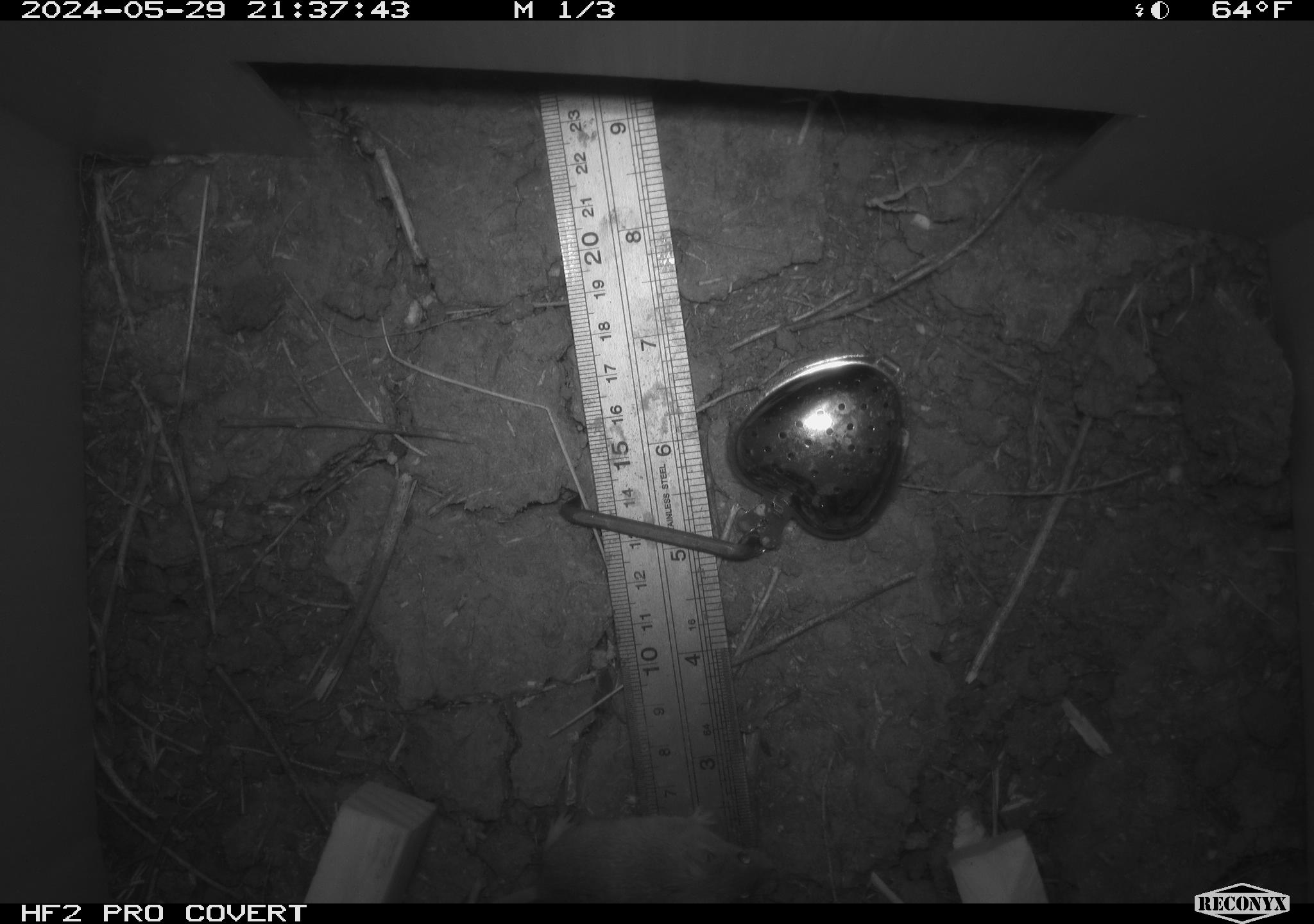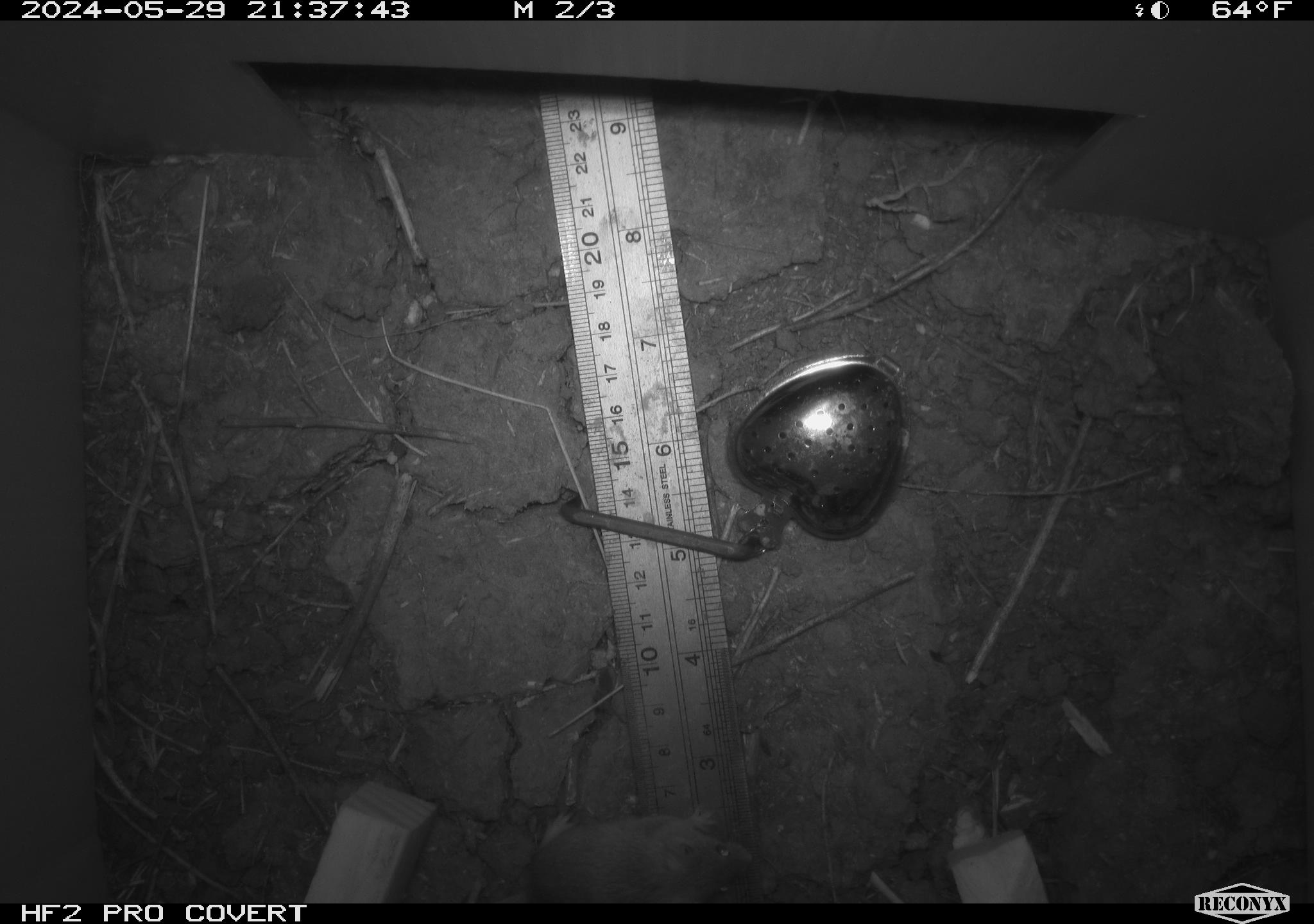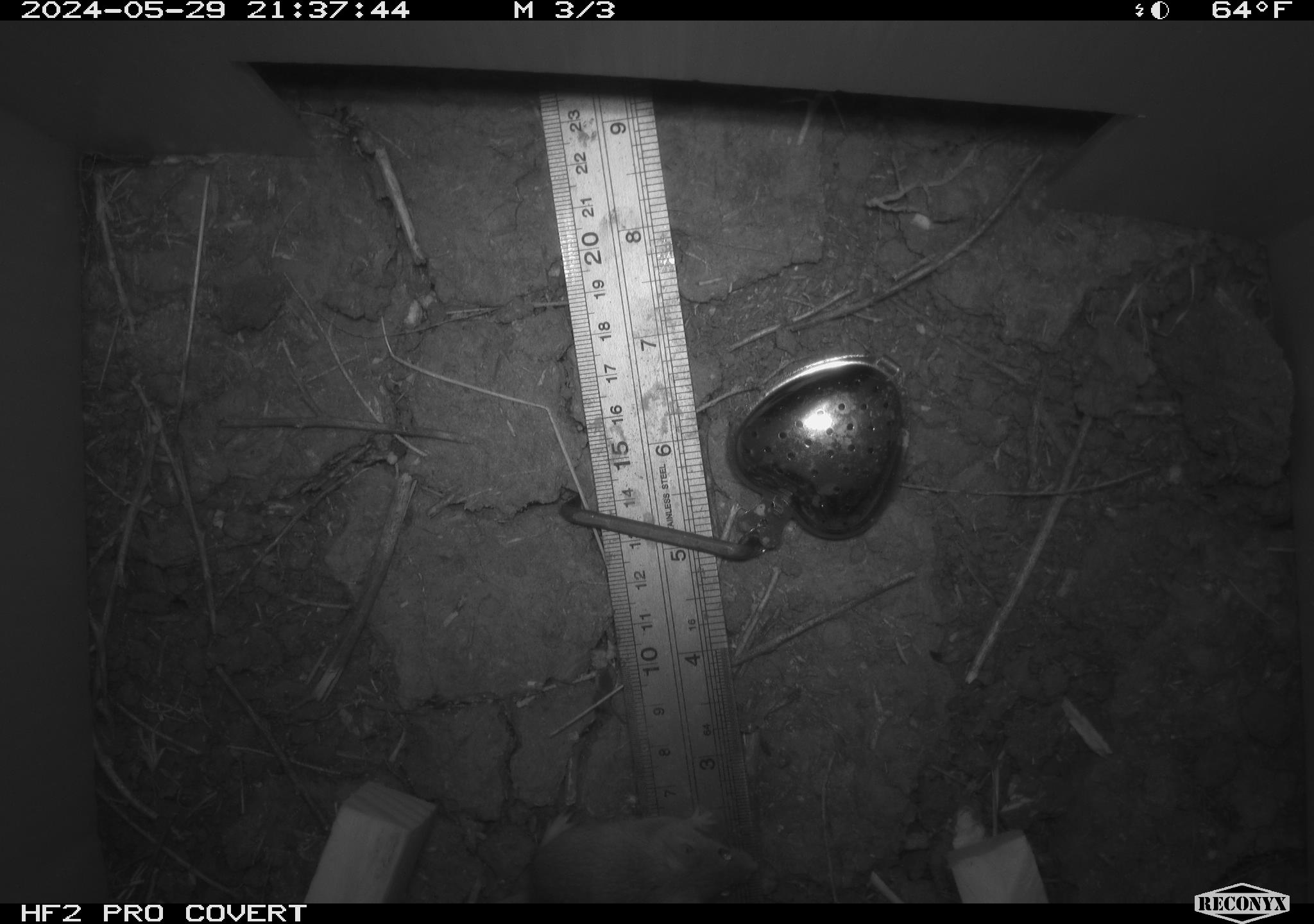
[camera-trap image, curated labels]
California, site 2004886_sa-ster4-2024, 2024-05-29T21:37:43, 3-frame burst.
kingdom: Animalia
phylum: Chordata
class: Mammalia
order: Rodentia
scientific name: Rodentia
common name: mouse species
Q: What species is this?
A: Mouse species (Rodentia).